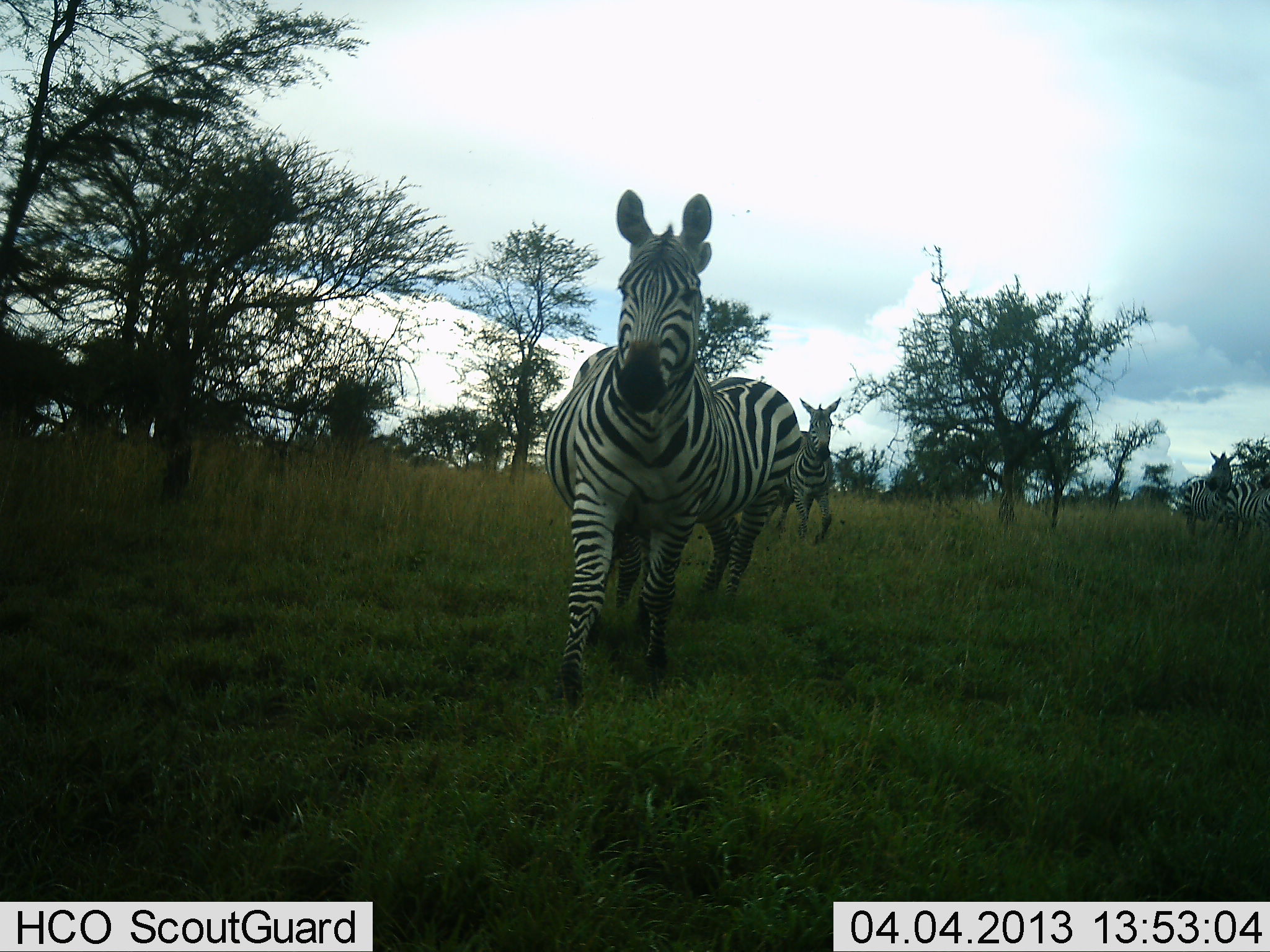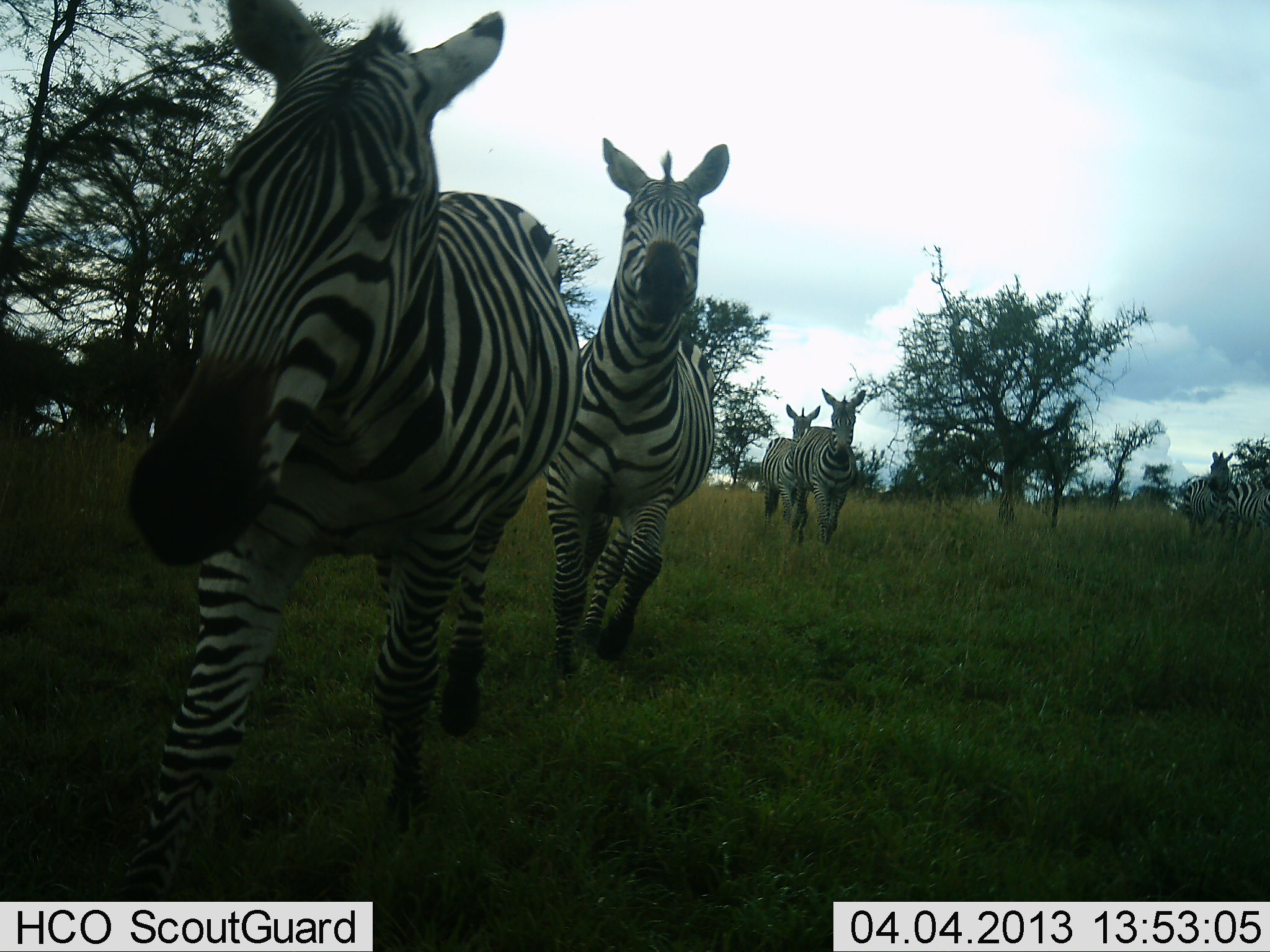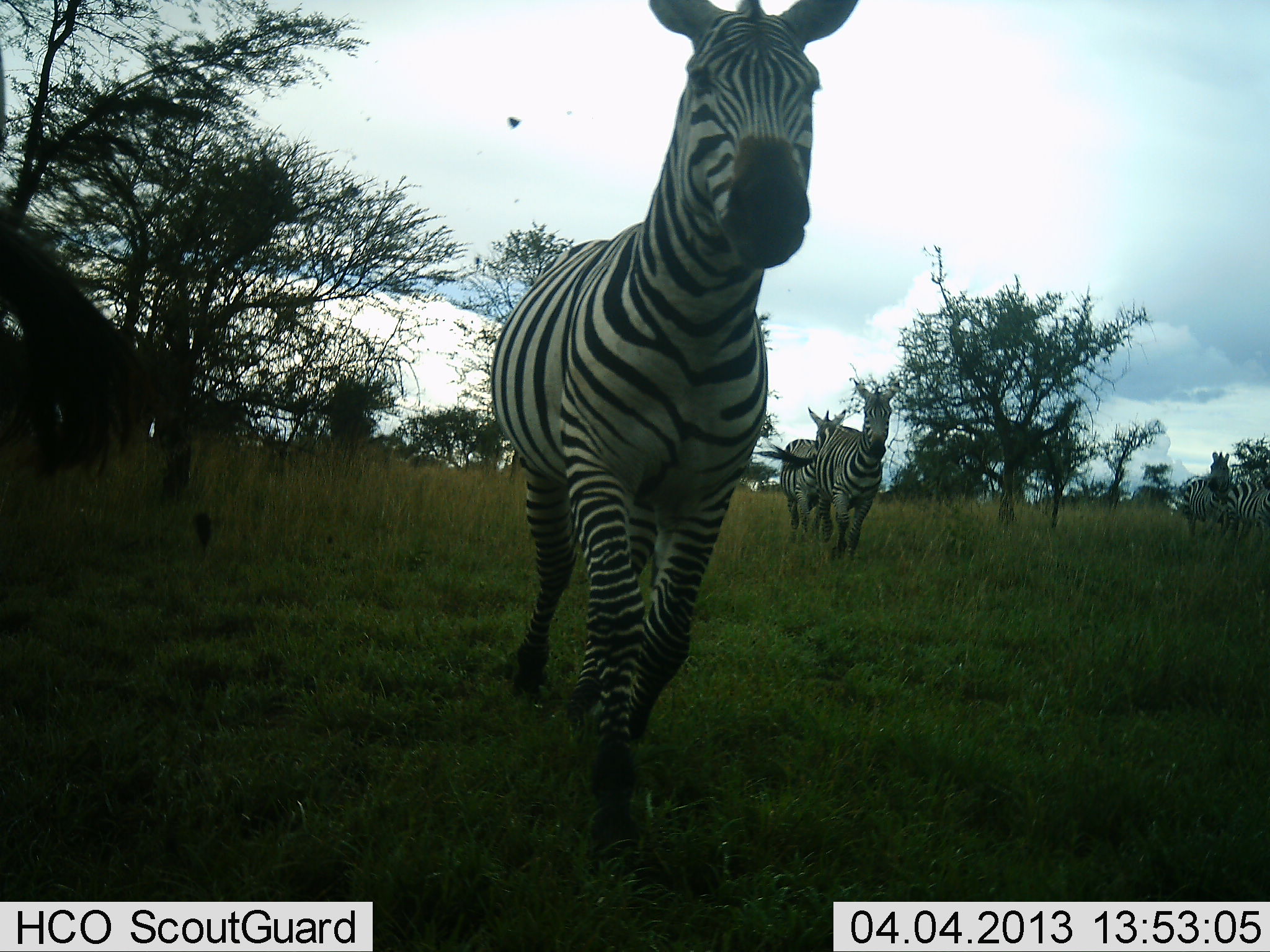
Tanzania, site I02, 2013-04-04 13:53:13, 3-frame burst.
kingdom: Animalia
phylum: Chordata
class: Mammalia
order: Perissodactyla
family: Equidae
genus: Equus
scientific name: Equus quagga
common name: plains zebra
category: zebra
Zebra (plains zebra) (Equus quagga), count 6. Behavior (volunteer vote fractions): standing 23%, resting 0%, moving 97%, interacting 3%. Young present (vote fraction): 3%. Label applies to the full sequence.